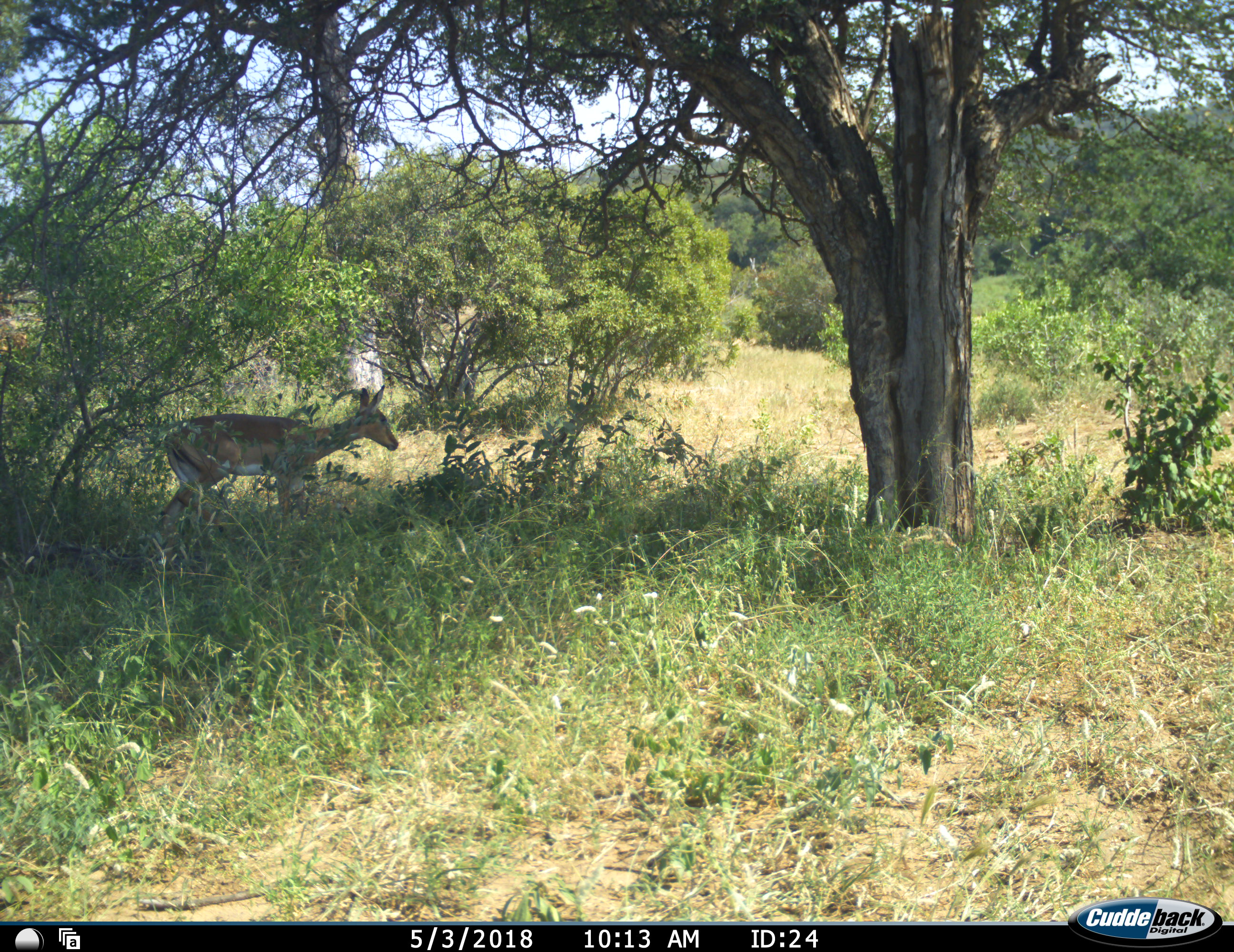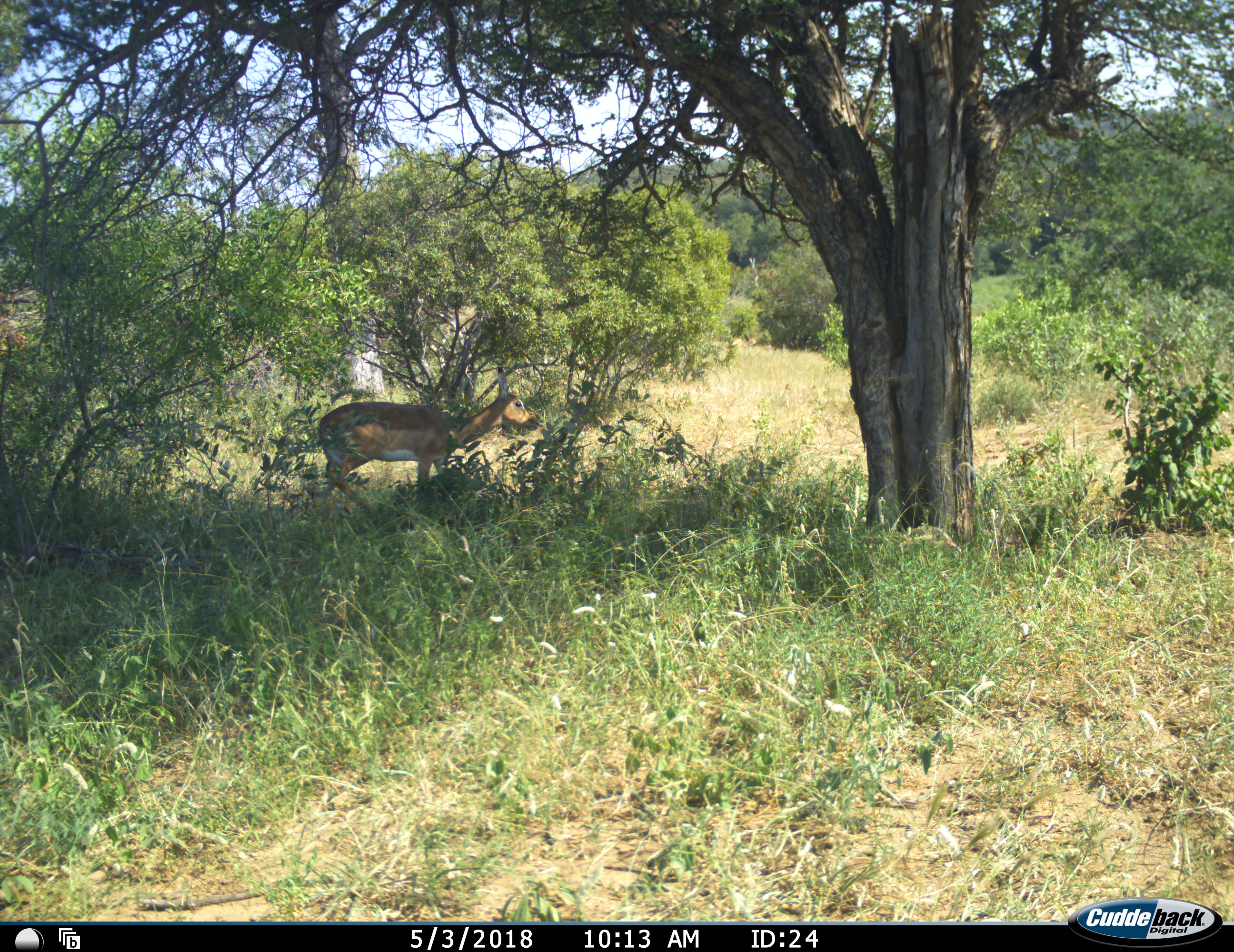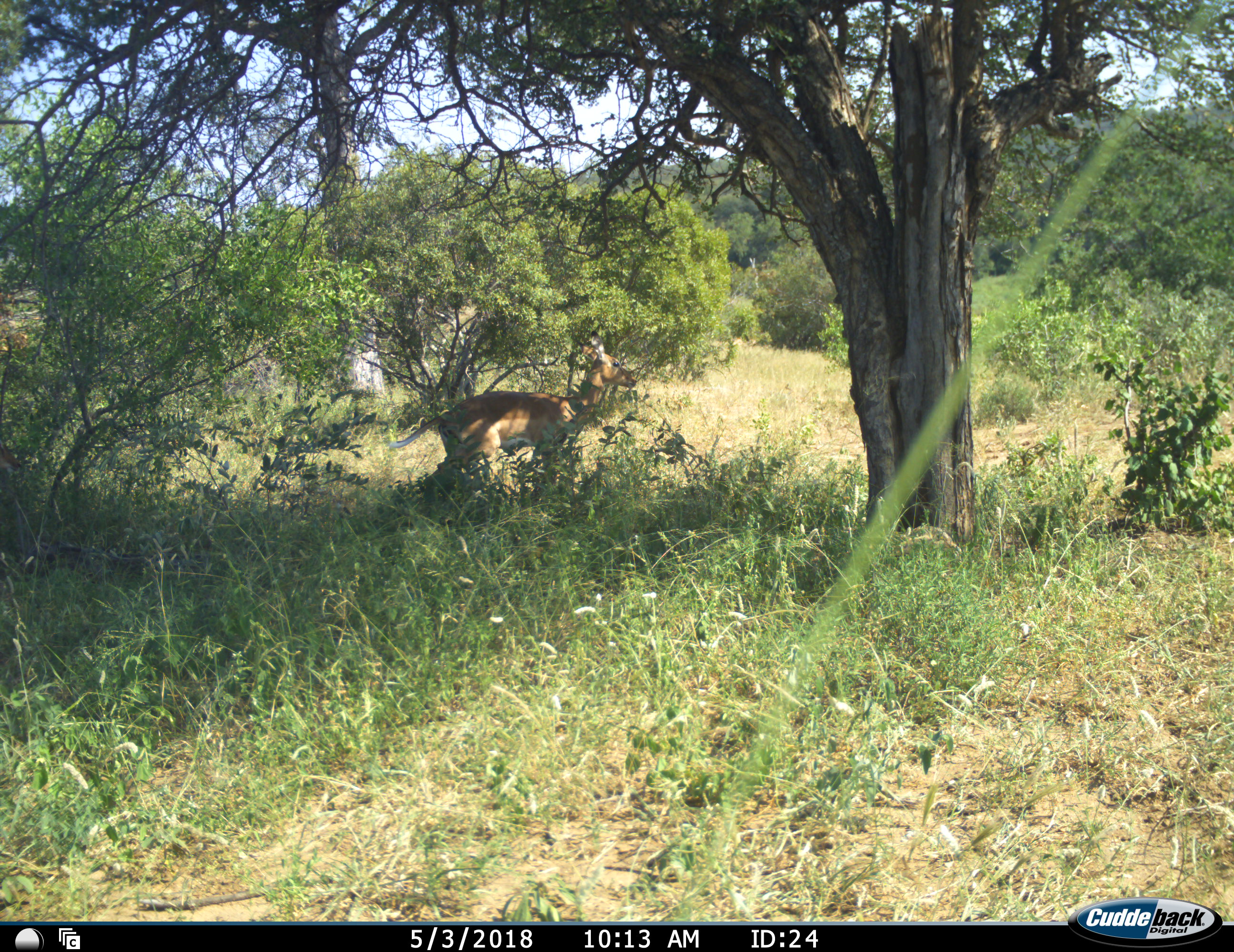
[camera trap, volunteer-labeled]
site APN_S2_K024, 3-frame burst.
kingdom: Animalia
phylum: Chordata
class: Mammalia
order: Artiodactyla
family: Bovidae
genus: Aepyceros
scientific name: Aepyceros melampus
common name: impala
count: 1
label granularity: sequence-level